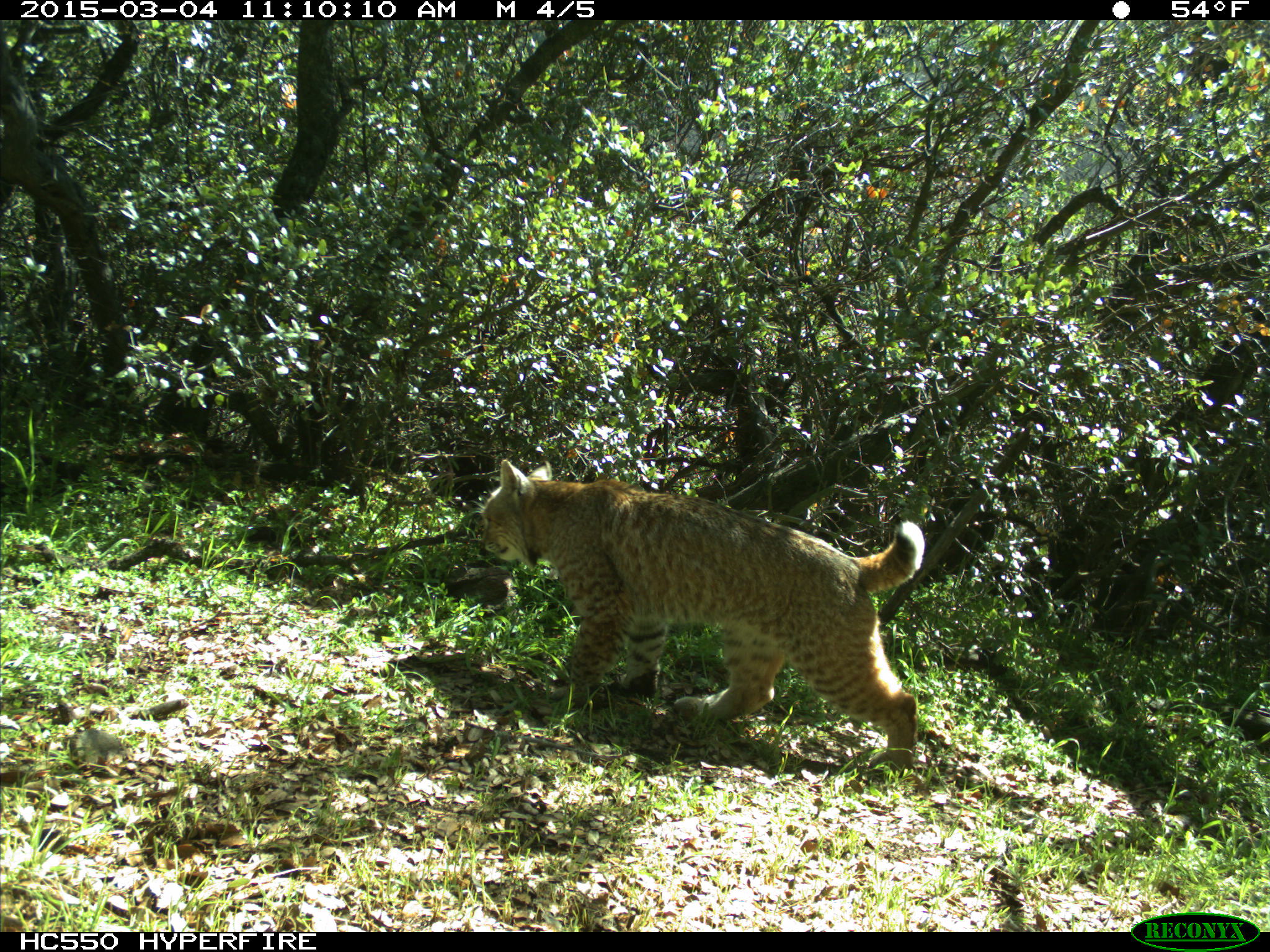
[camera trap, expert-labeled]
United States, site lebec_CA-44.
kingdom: Animalia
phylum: Chordata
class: Mammalia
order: Carnivora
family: Felidae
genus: Lynx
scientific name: Lynx rufus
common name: bobcat